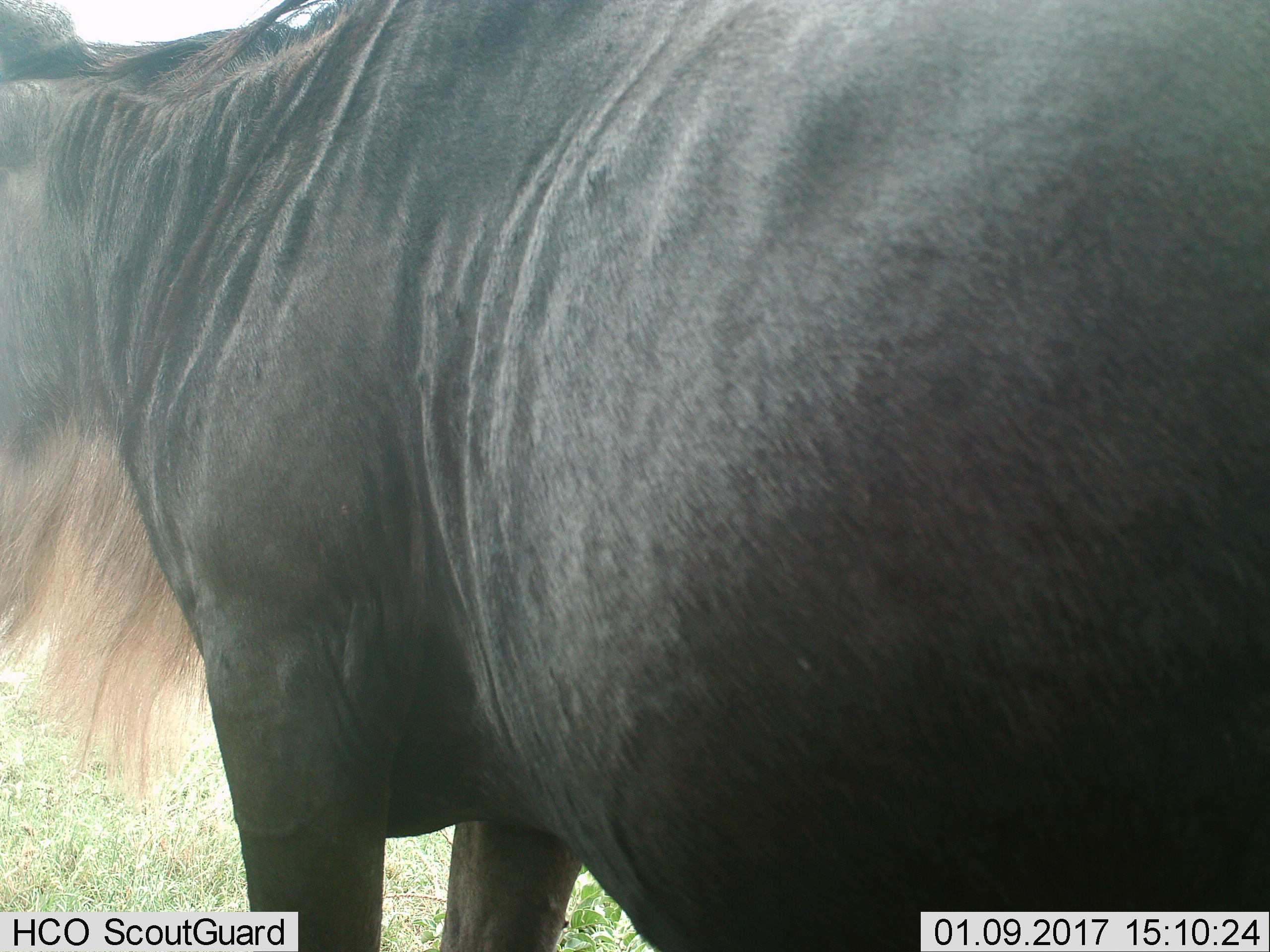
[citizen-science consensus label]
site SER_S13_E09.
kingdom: Animalia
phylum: Chordata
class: Mammalia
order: Artiodactyla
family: Bovidae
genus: Connochaetes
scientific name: Connochaetes taurinus taurinus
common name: blue wildebeest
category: wildebeestblue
Wildebeestblue (blue wildebeest) (Connochaetes taurinus taurinus), count 1. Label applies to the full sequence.